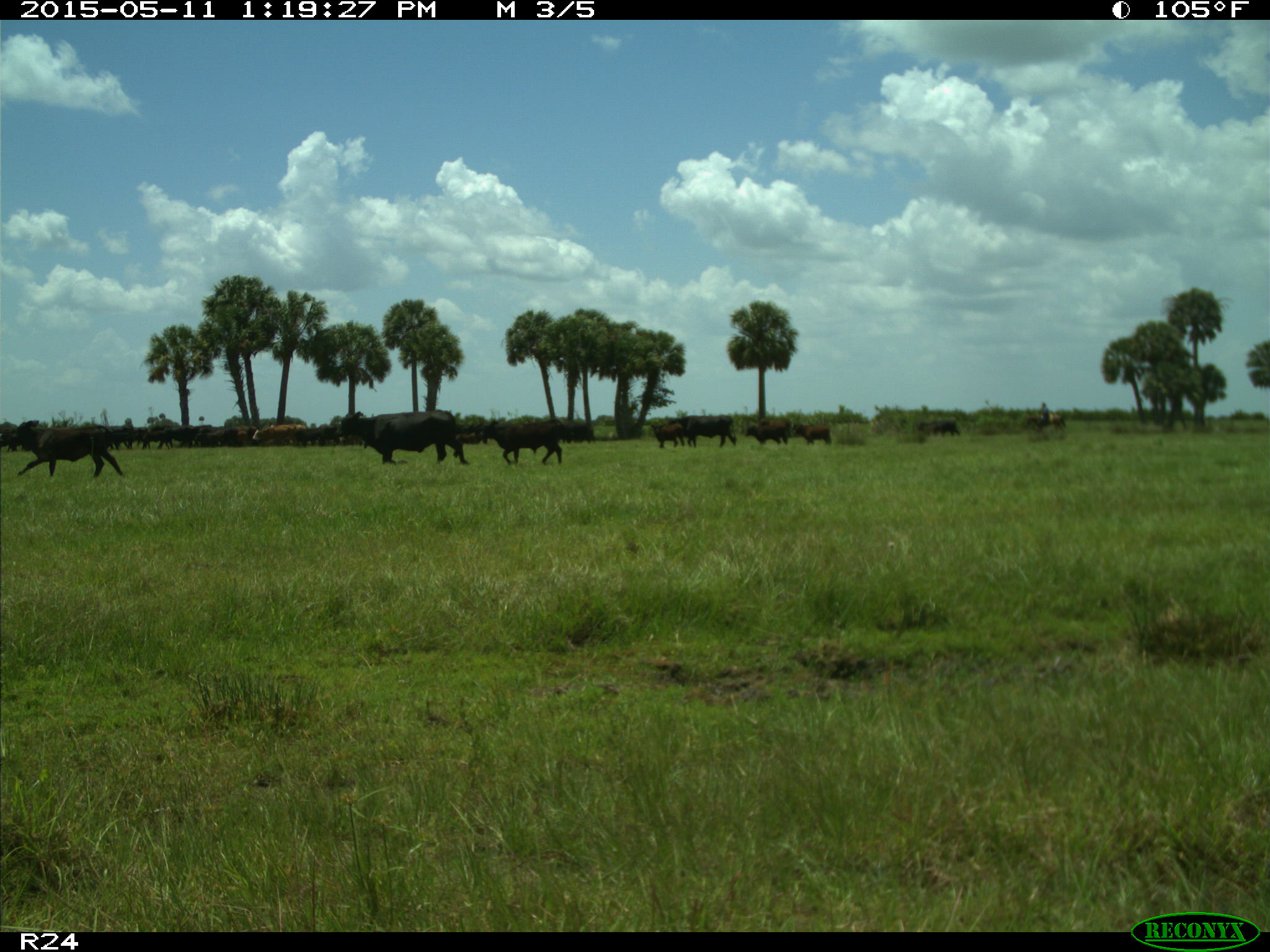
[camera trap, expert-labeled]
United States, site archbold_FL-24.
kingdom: Animalia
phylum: Chordata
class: Mammalia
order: Artiodactyla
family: Bovidae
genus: Bos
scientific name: Bos taurus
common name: domestic cow